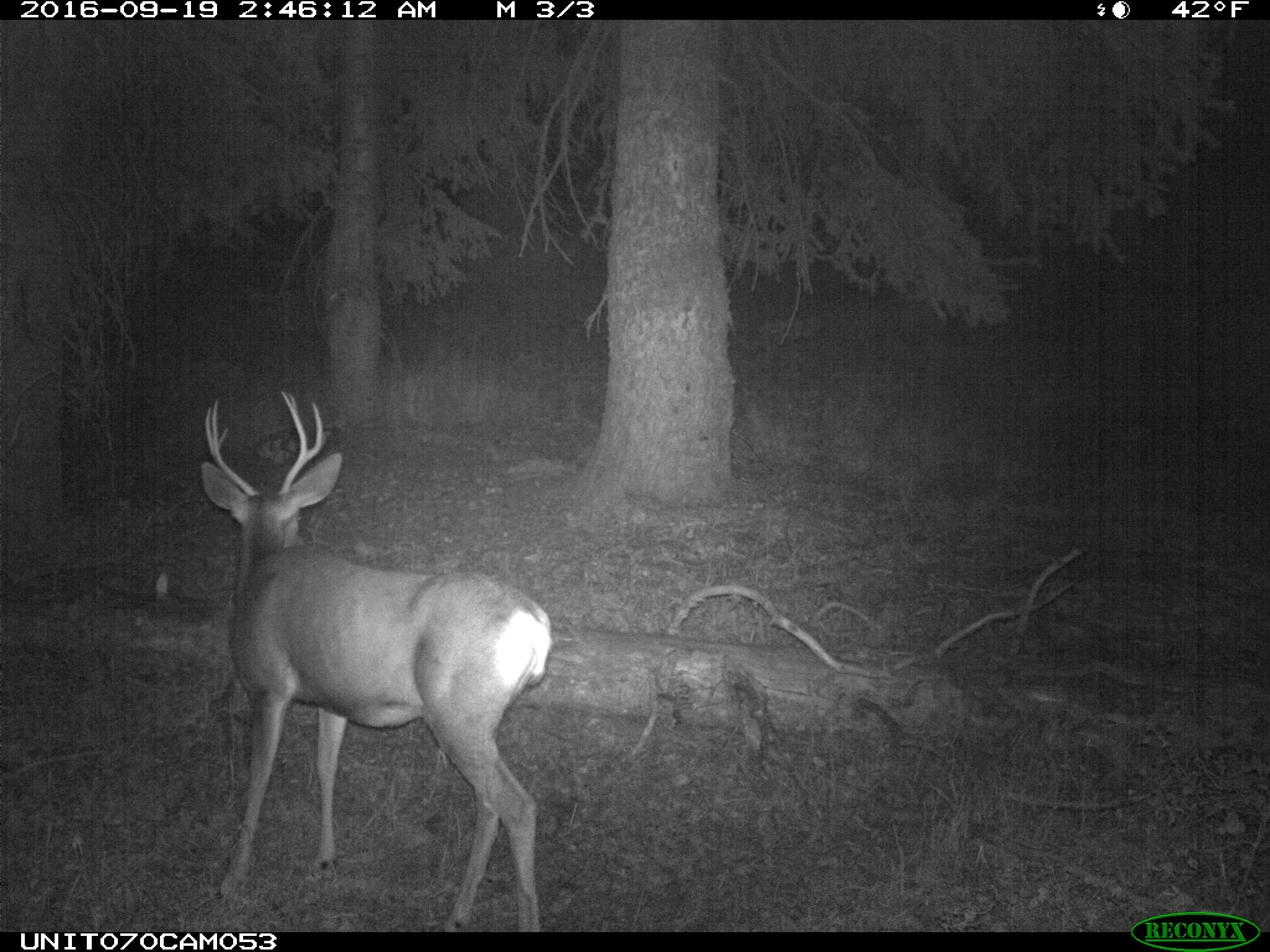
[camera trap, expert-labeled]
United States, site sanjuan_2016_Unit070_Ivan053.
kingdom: Animalia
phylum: Chordata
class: Mammalia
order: Artiodactyla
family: Cervidae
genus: Odocoileus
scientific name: Odocoileus hemionus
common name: mule deer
Odocoileus hemionus (mule deer).